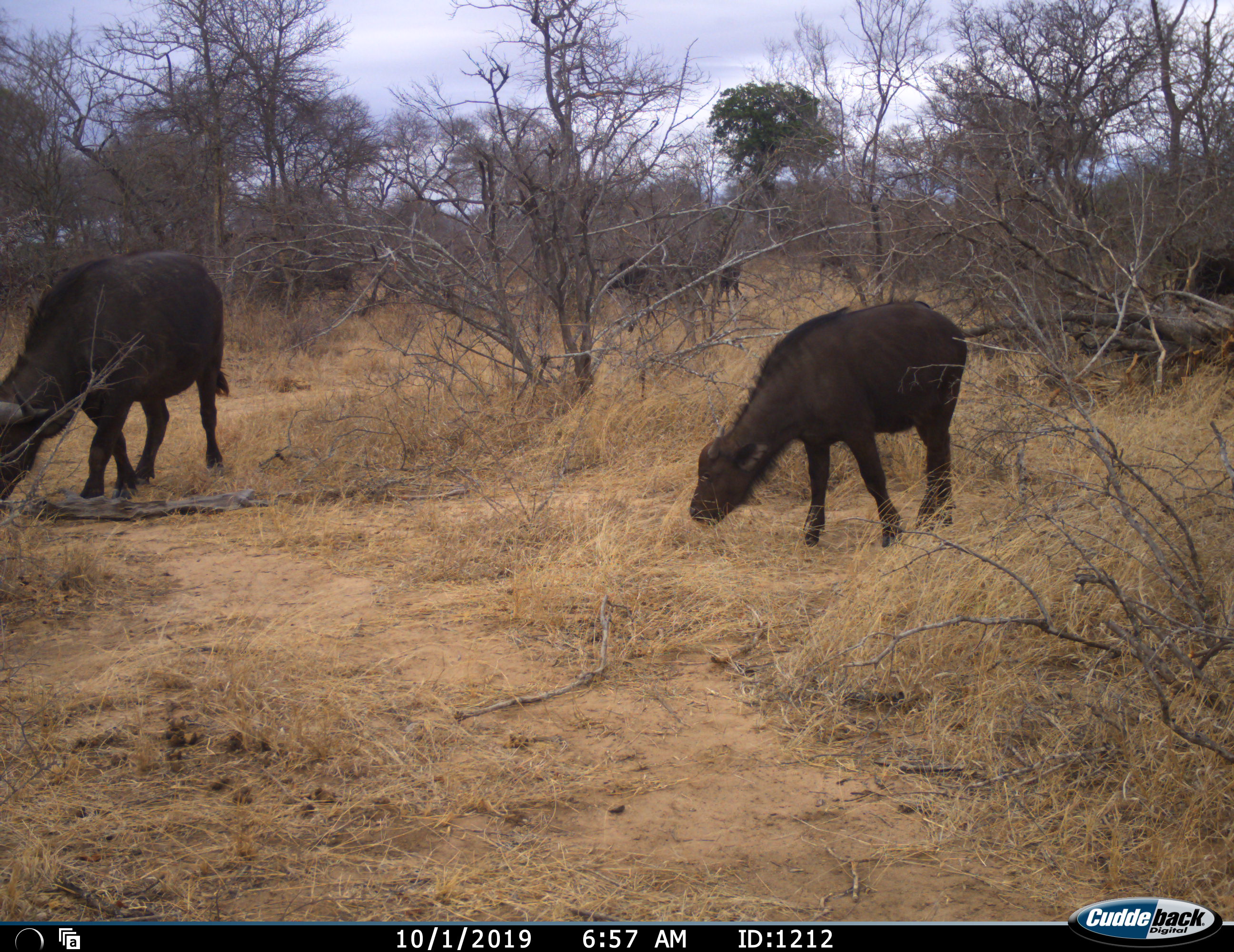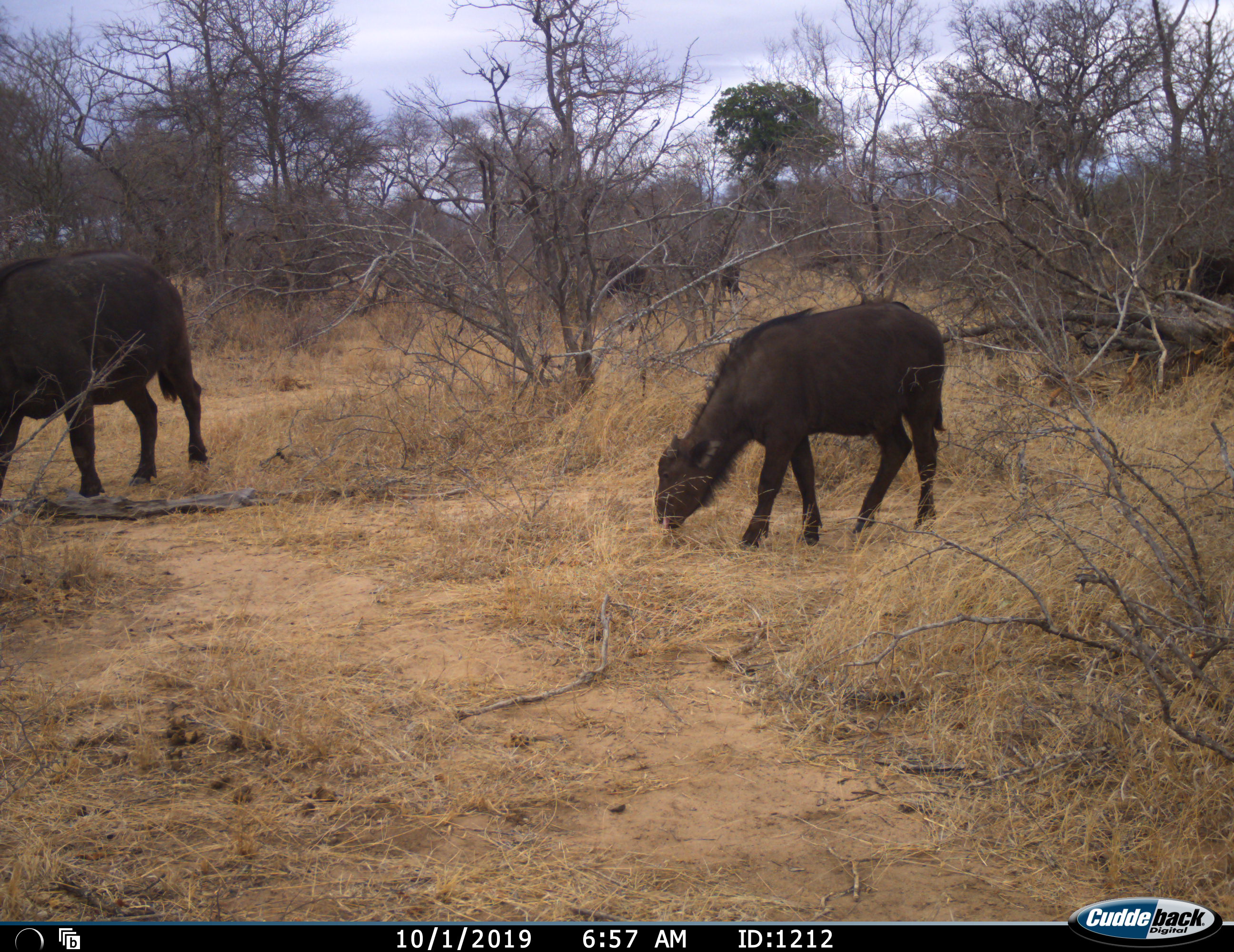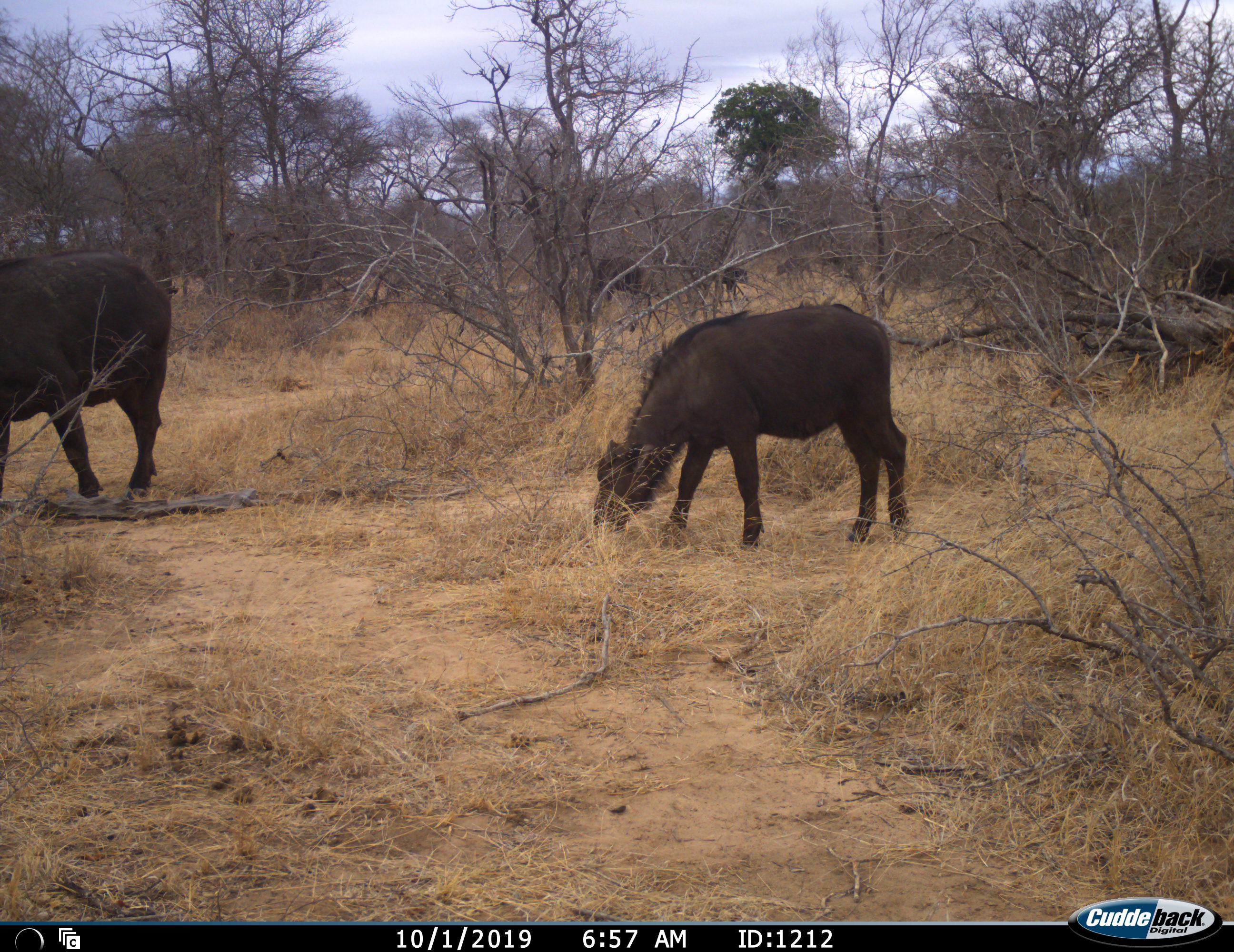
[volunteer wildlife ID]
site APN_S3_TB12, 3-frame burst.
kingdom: Animalia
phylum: Chordata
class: Mammalia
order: Artiodactyla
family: Bovidae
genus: Syncerus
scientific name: Syncerus caffer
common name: african buffalo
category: buffalo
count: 5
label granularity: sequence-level